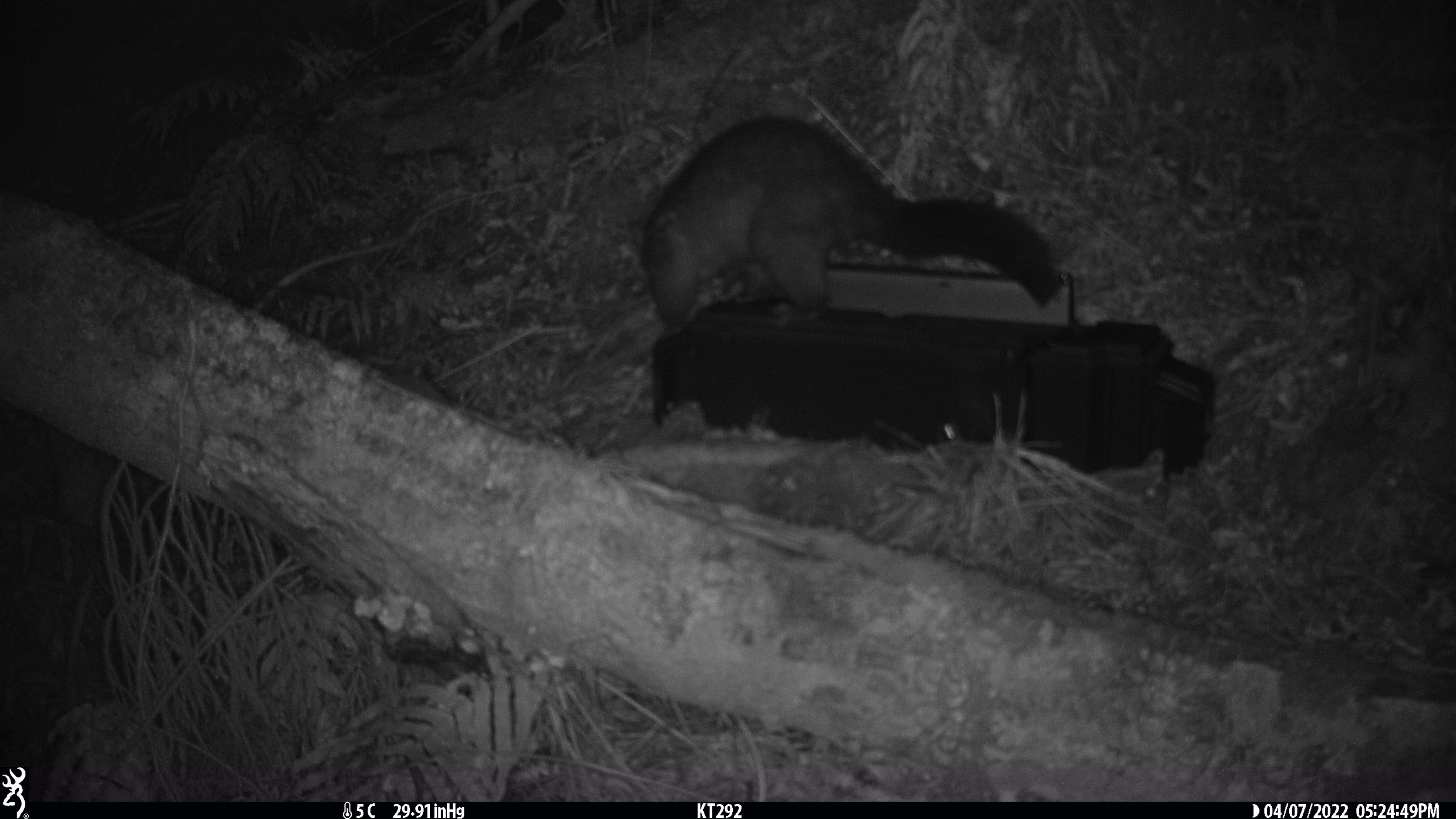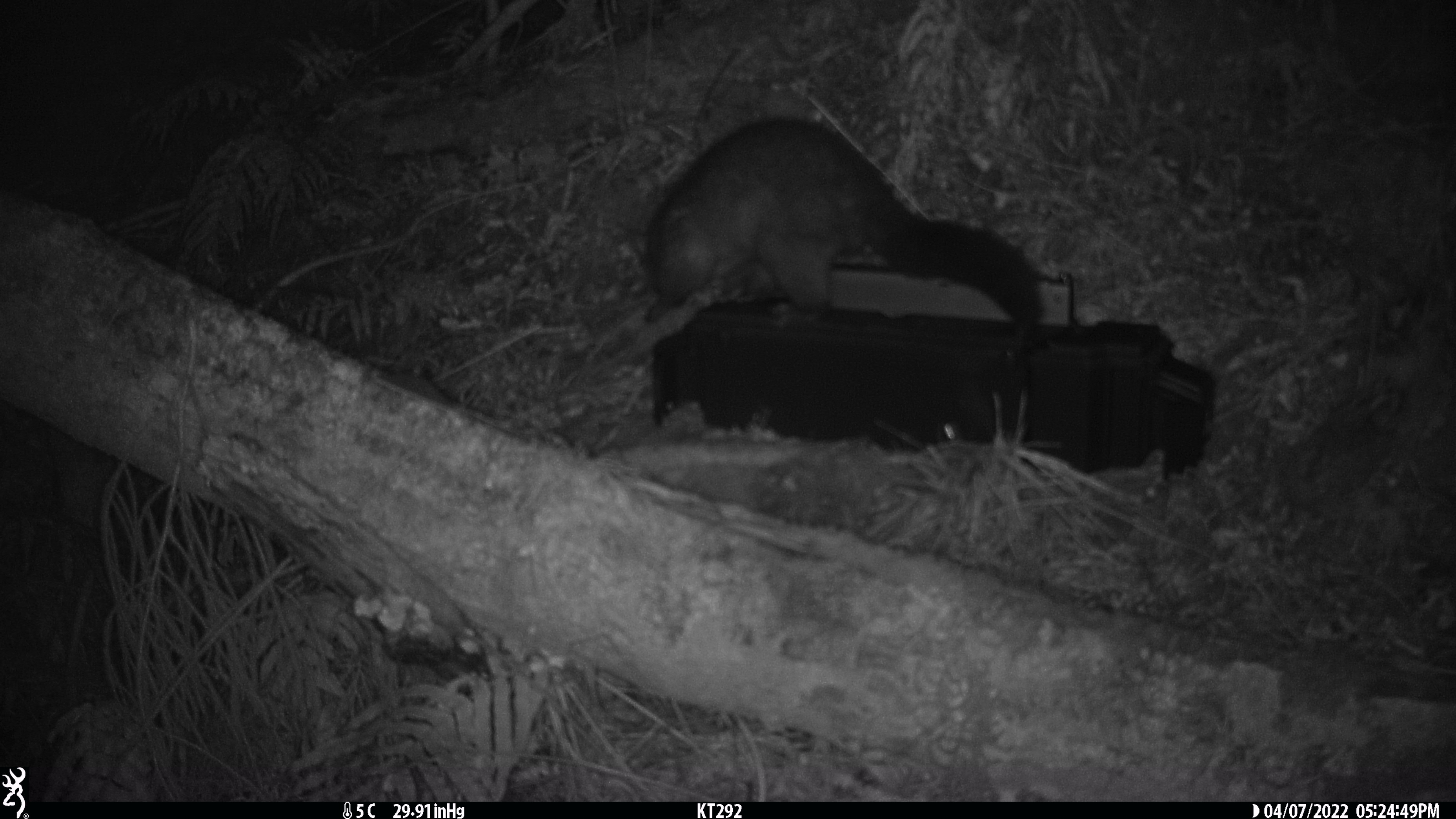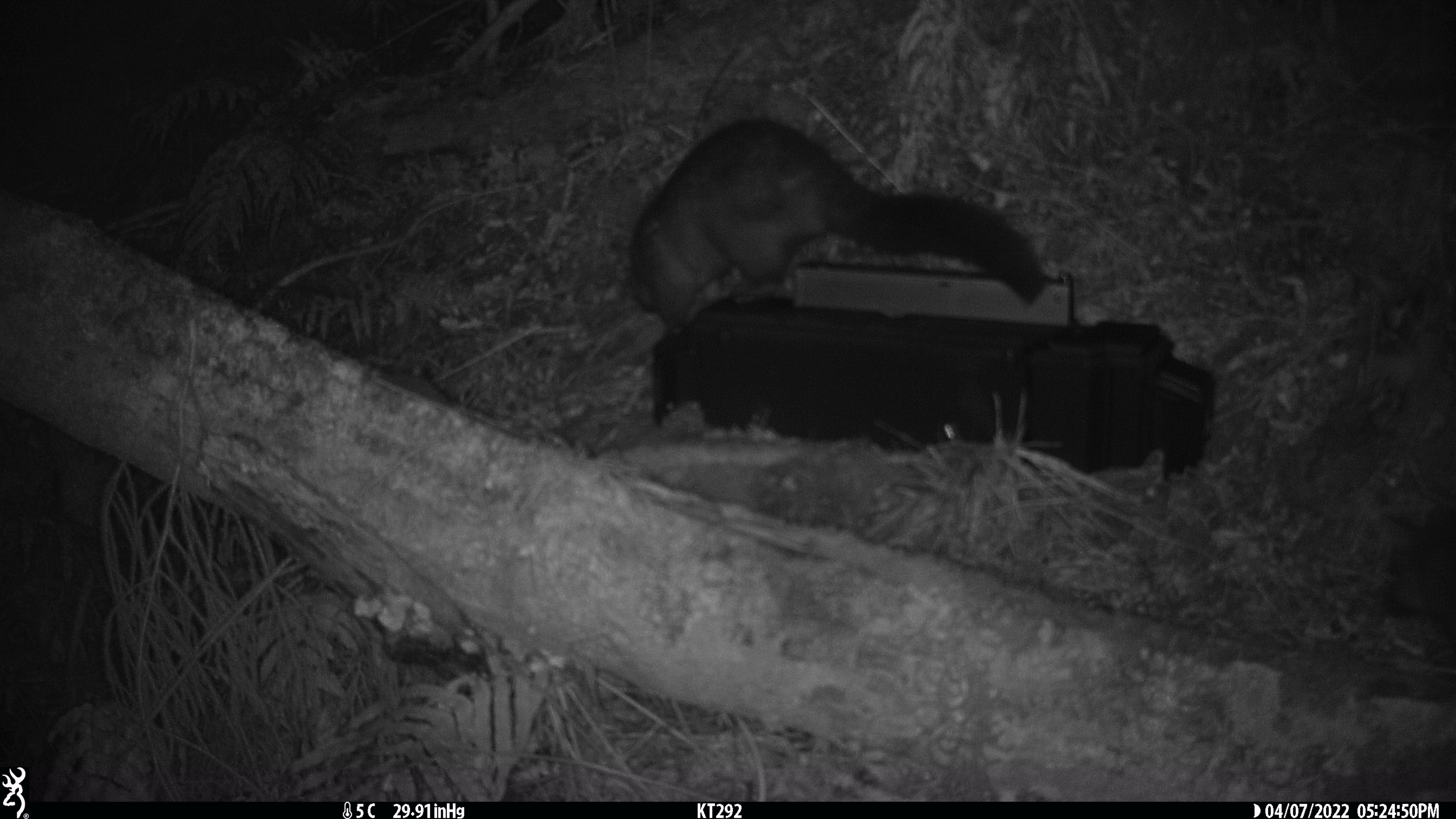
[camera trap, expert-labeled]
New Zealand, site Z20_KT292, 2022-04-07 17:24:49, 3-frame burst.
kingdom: Animalia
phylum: Chordata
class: Mammalia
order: Diprotodontia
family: Phalangeridae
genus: Trichosurus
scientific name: Trichosurus vulpecula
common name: common brushtail possum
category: possum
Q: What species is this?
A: Possum (common brushtail possum) (Trichosurus vulpecula).